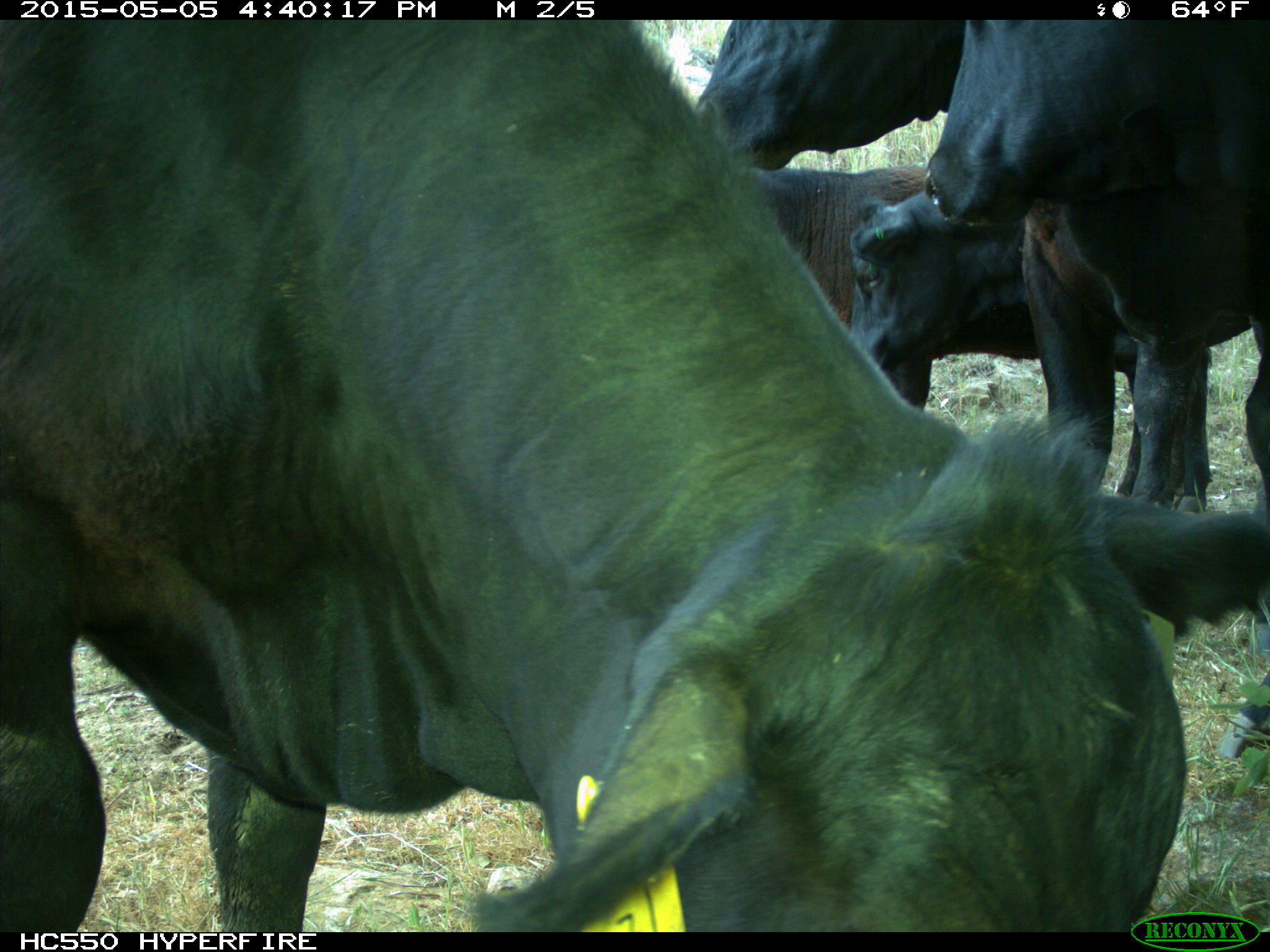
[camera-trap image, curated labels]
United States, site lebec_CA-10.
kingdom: Animalia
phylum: Chordata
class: Mammalia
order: Artiodactyla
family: Bovidae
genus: Bos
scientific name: Bos taurus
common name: domestic cow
Bos taurus (domestic cow).